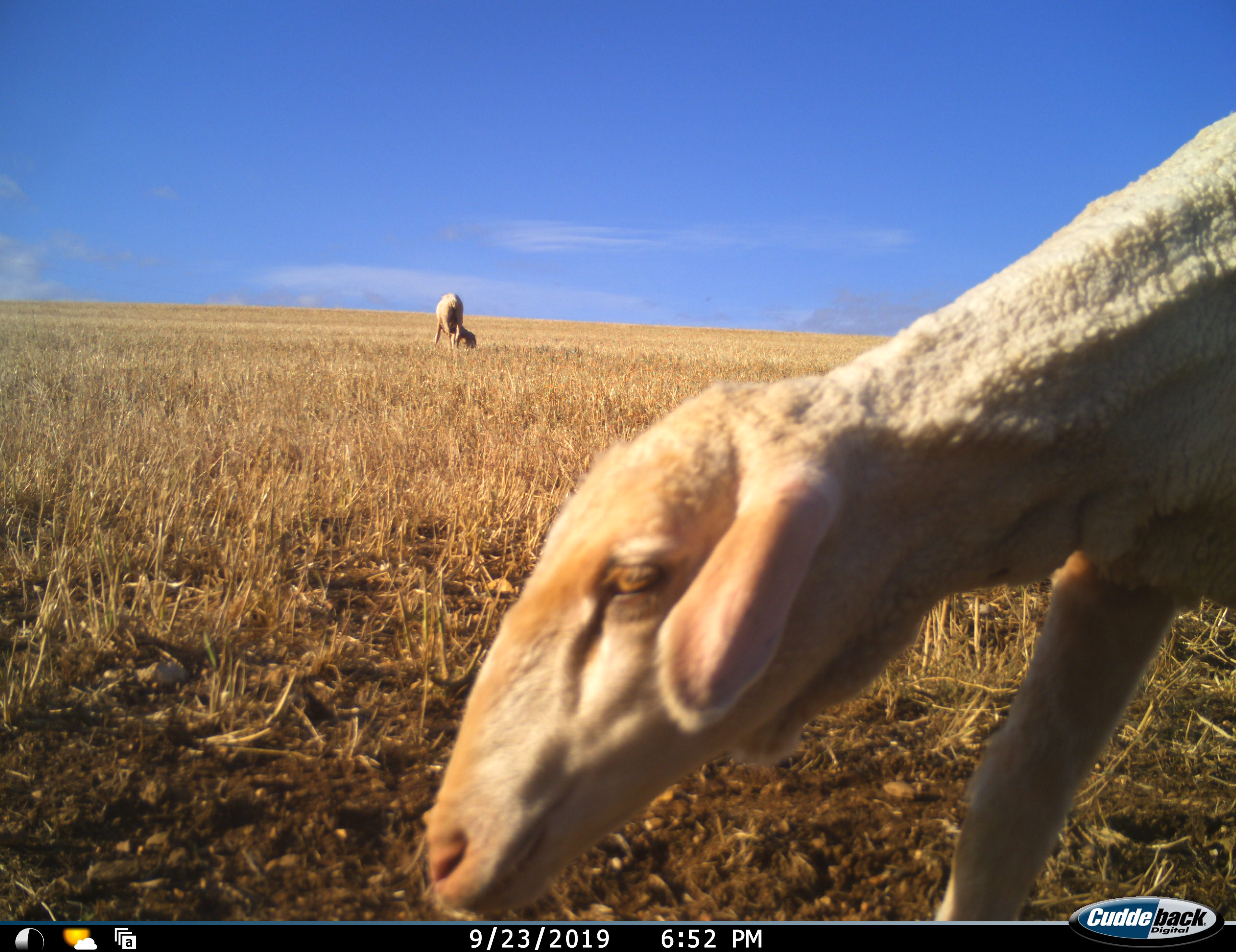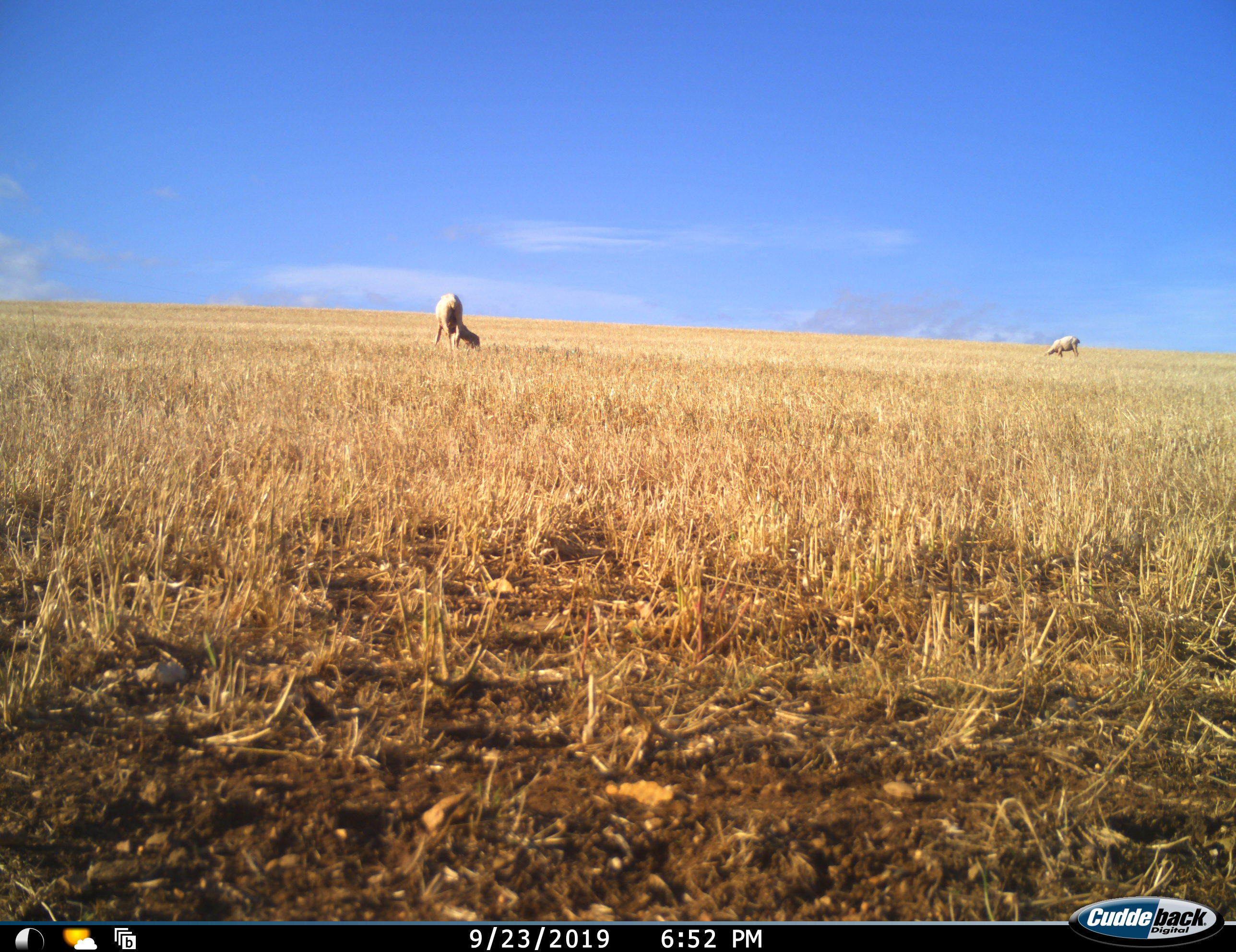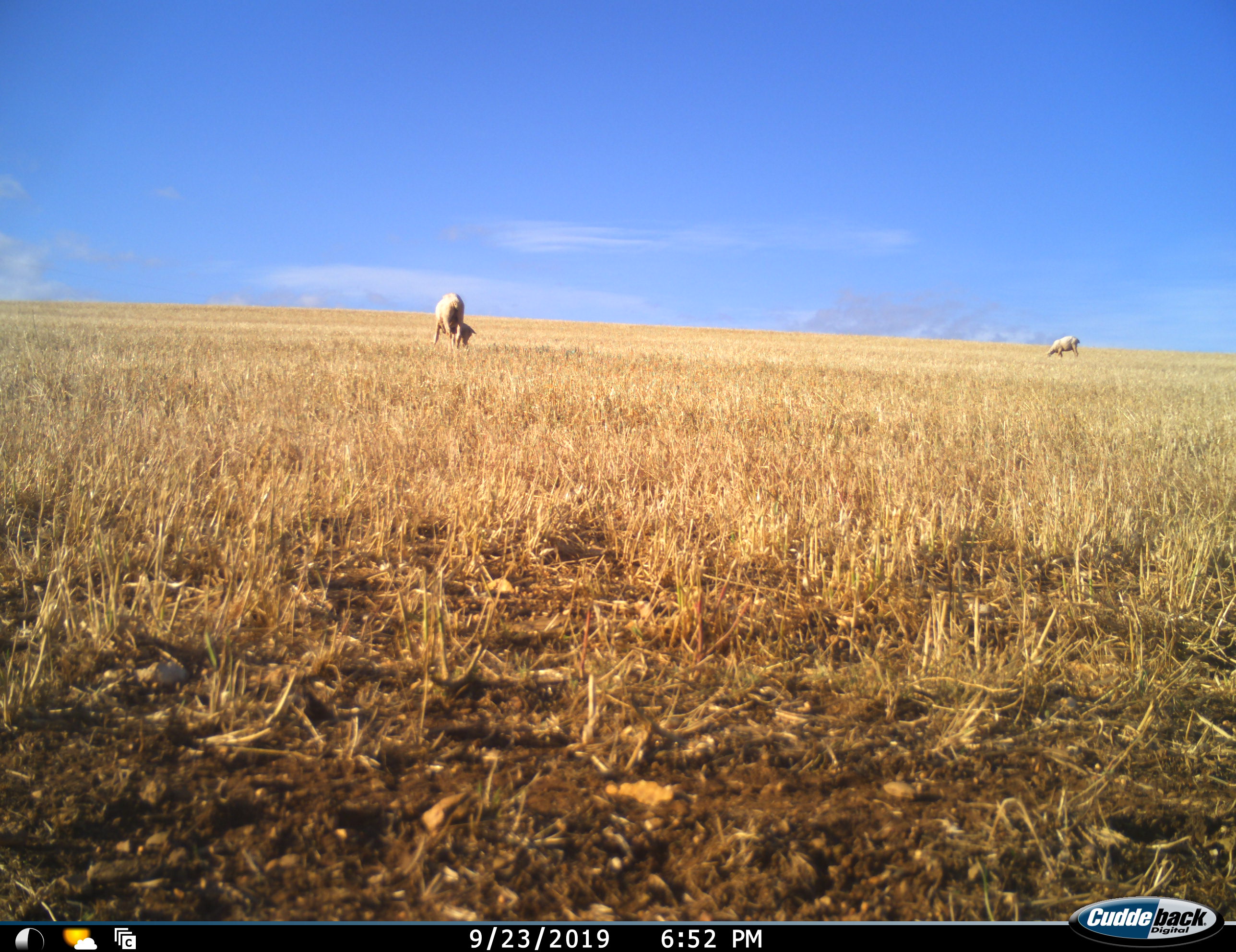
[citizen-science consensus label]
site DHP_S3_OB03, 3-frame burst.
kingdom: Animalia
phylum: Chordata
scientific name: Vertebrata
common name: domestic animal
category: domesticanimal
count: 3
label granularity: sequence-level